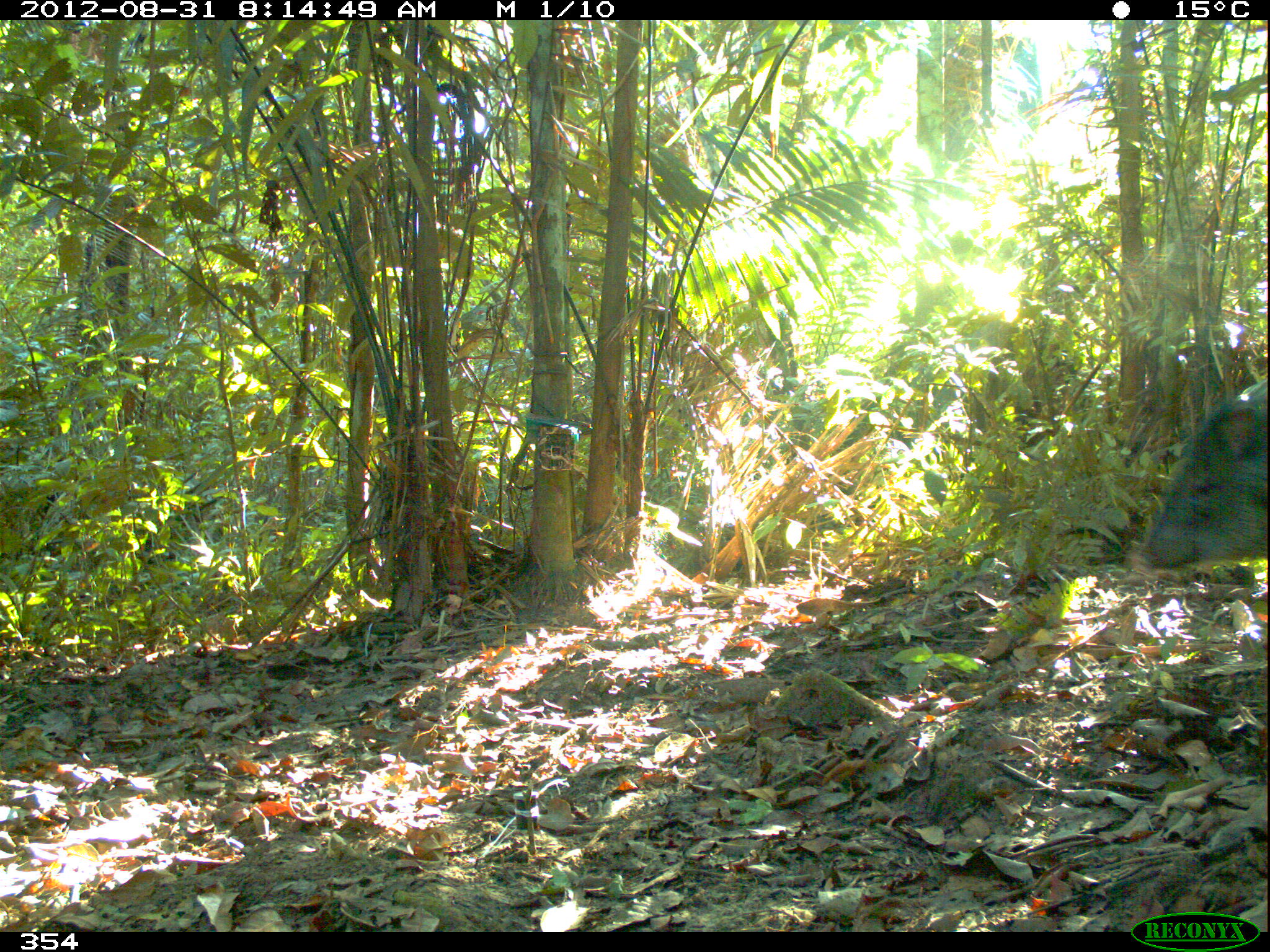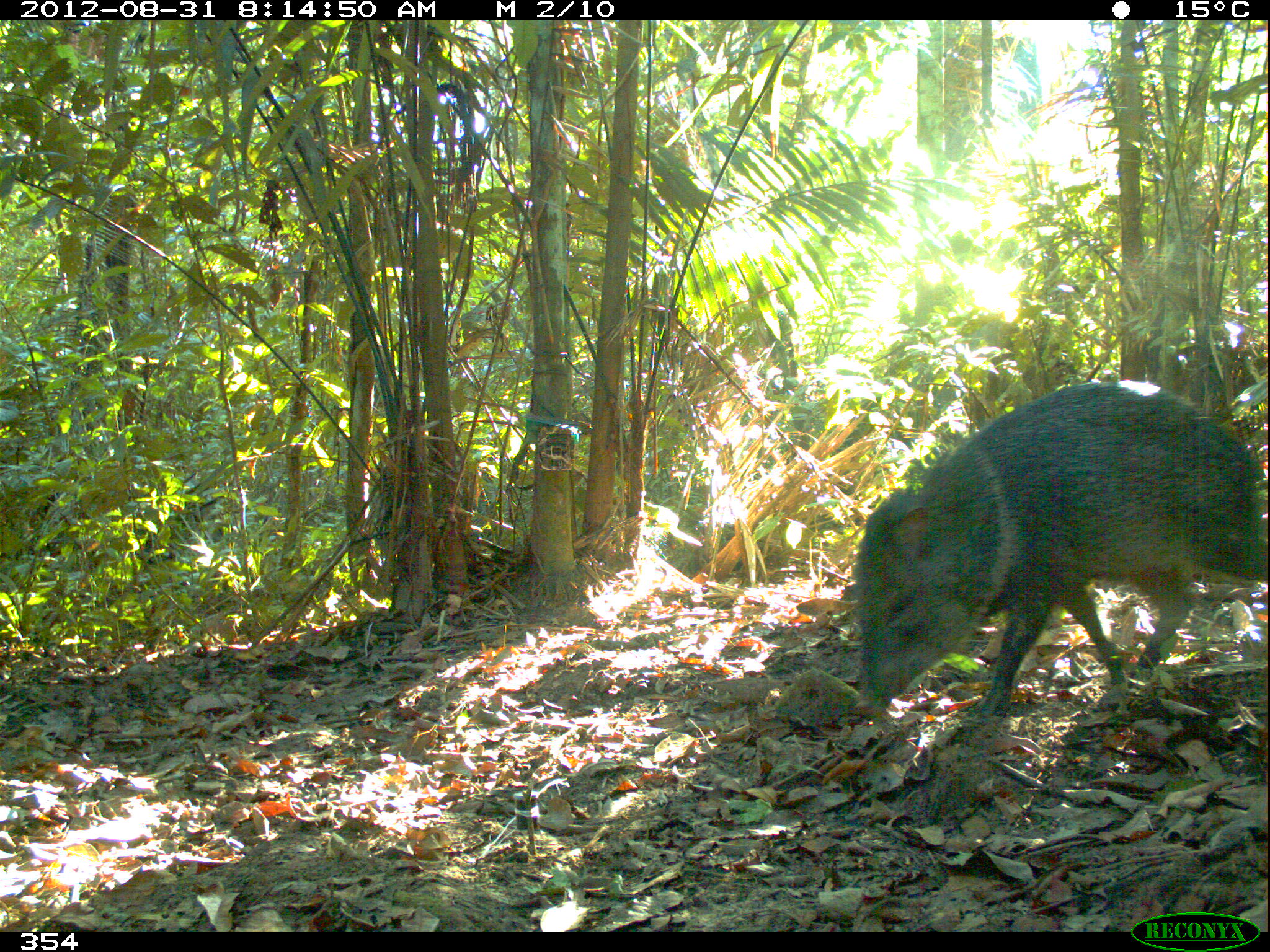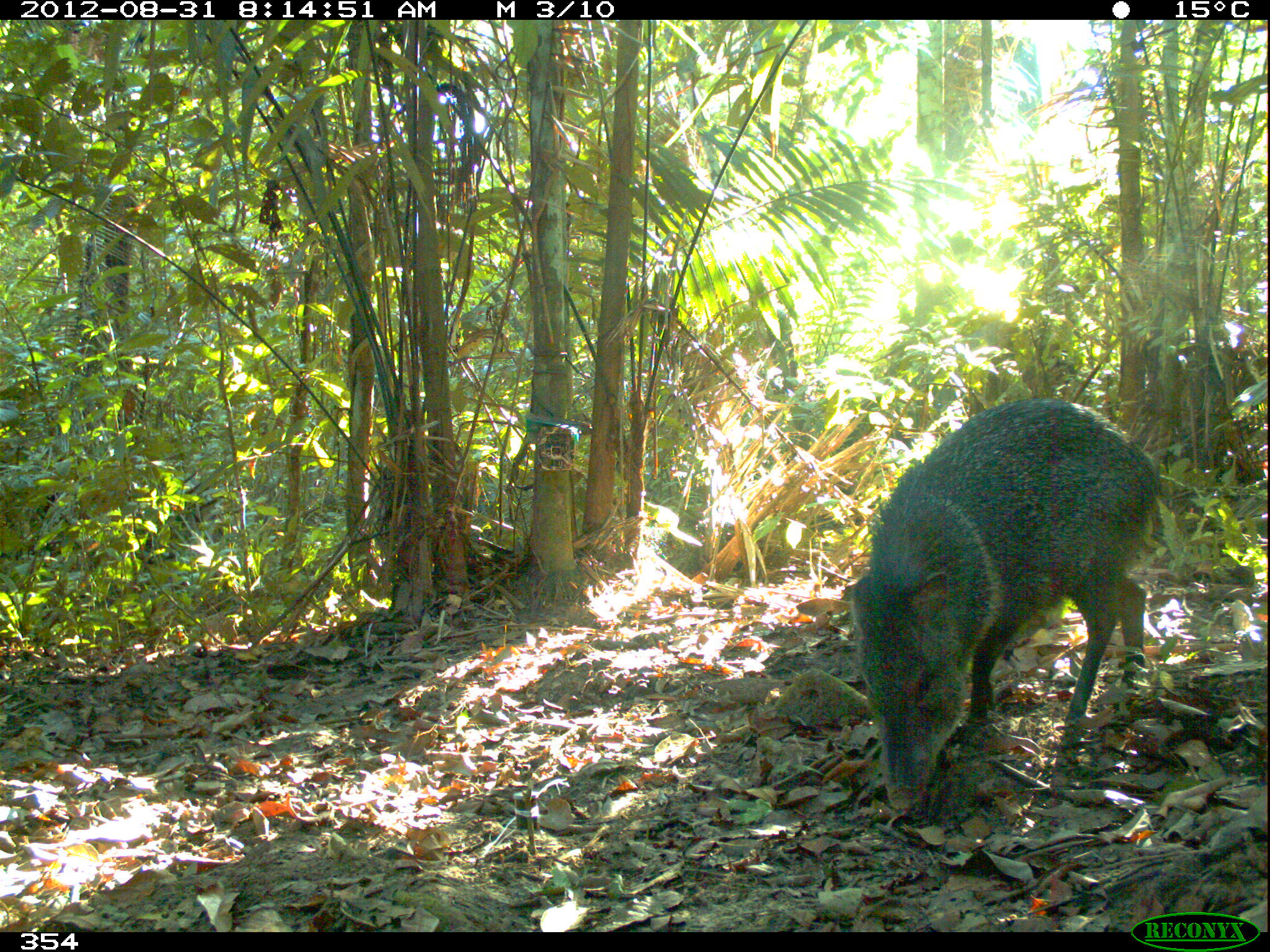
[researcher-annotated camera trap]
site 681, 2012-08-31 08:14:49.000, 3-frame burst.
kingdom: Animalia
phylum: Chordata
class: Mammalia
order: Artiodactyla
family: Tayassuidae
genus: Pecari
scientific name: Pecari tajacu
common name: collared peccary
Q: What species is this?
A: Pecari tajacu (collared peccary).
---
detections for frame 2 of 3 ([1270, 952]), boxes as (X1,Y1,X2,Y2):
pecari tajacu: (844,377,1265,716)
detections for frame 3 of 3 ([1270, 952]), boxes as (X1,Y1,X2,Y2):
pecari tajacu: (838,395,1163,817)